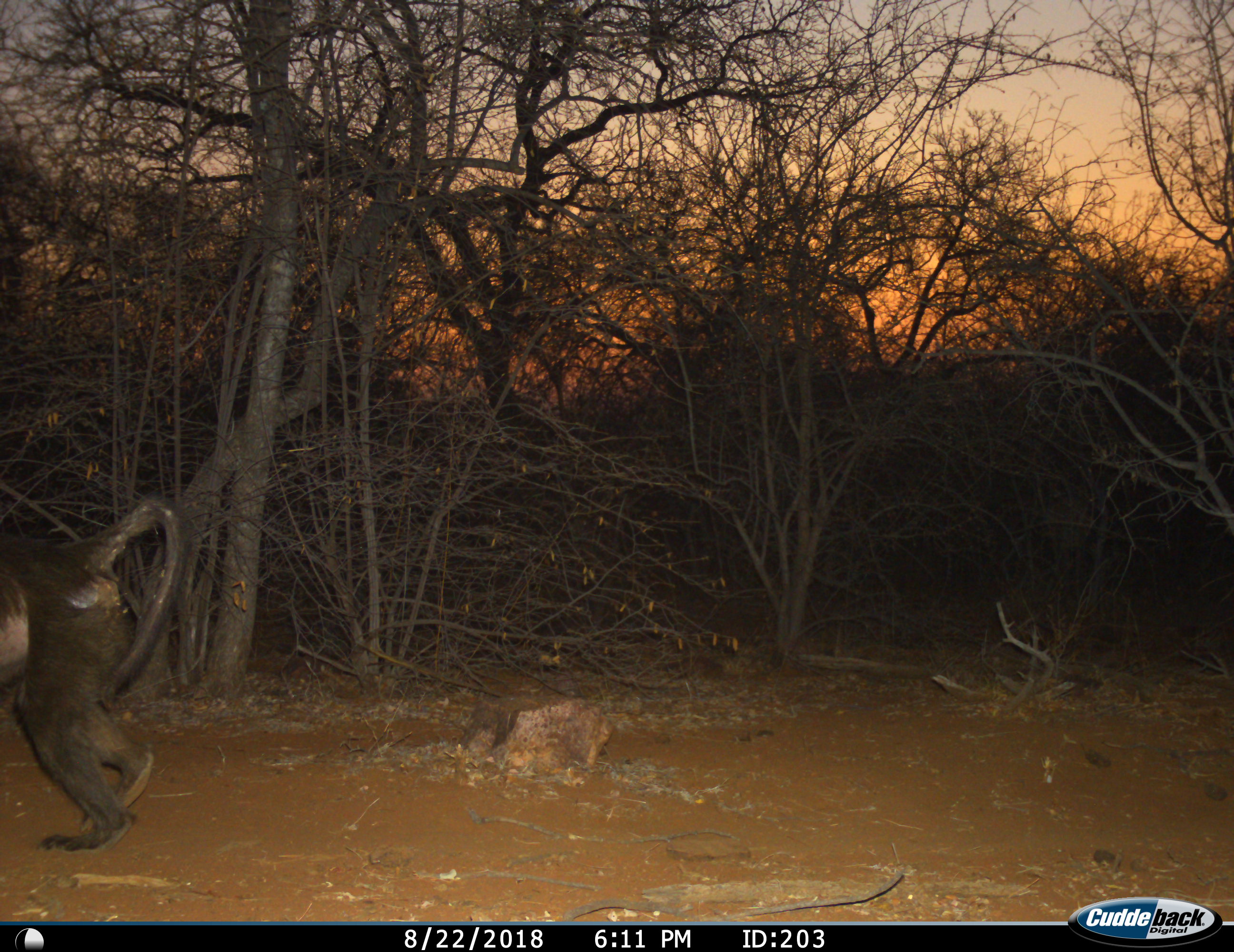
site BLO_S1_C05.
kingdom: Animalia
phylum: Chordata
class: Mammalia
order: Primates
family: Cercopithecidae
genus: Papio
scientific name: Papio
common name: baboon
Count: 1.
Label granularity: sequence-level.